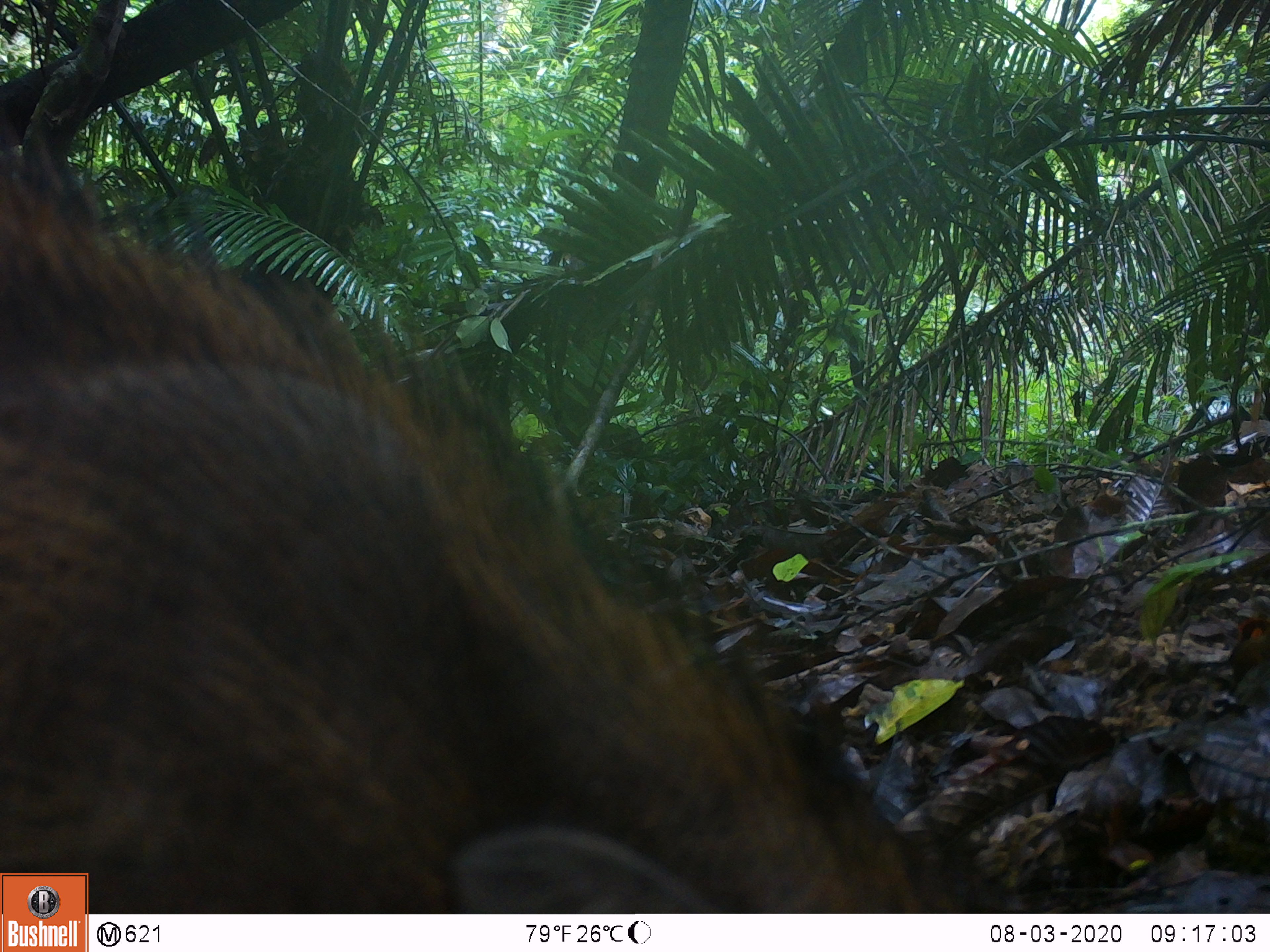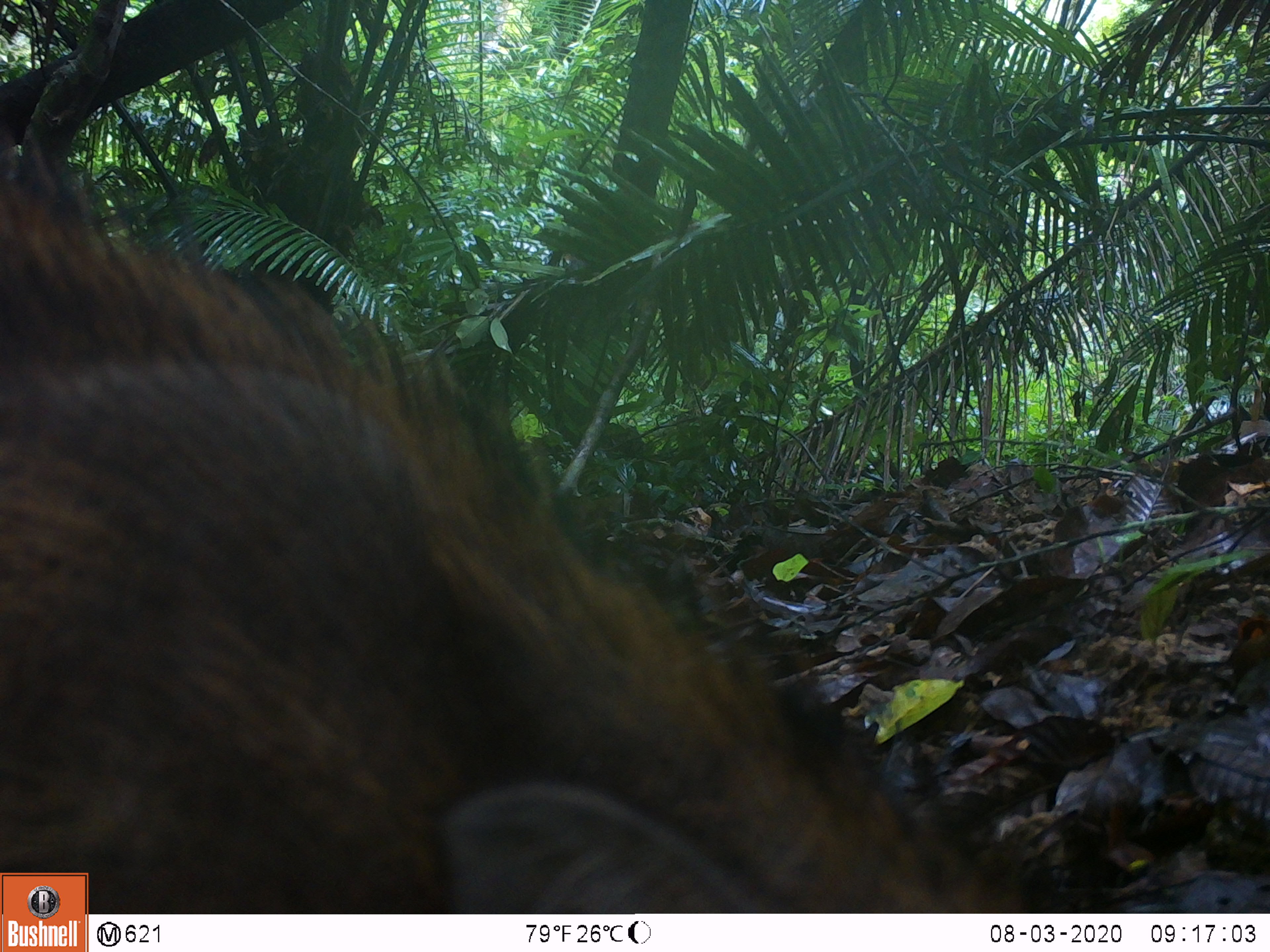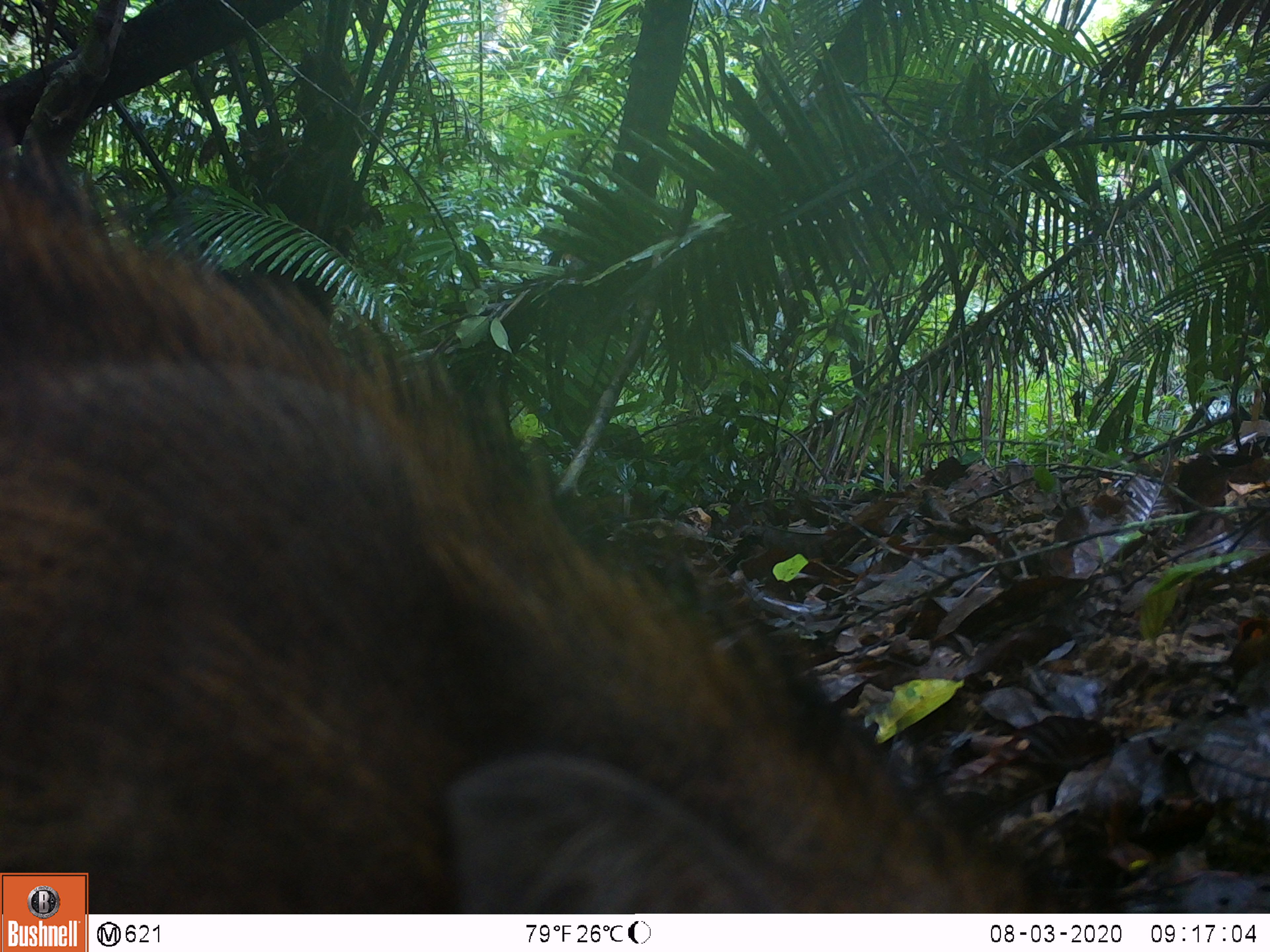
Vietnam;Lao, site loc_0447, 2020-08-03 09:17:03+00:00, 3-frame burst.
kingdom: Animalia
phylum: Chordata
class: Mammalia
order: Artiodactyla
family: Suidae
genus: Sus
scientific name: Sus scrofa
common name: eurasian wild pig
Eurasian wild pig (Sus scrofa). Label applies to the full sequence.